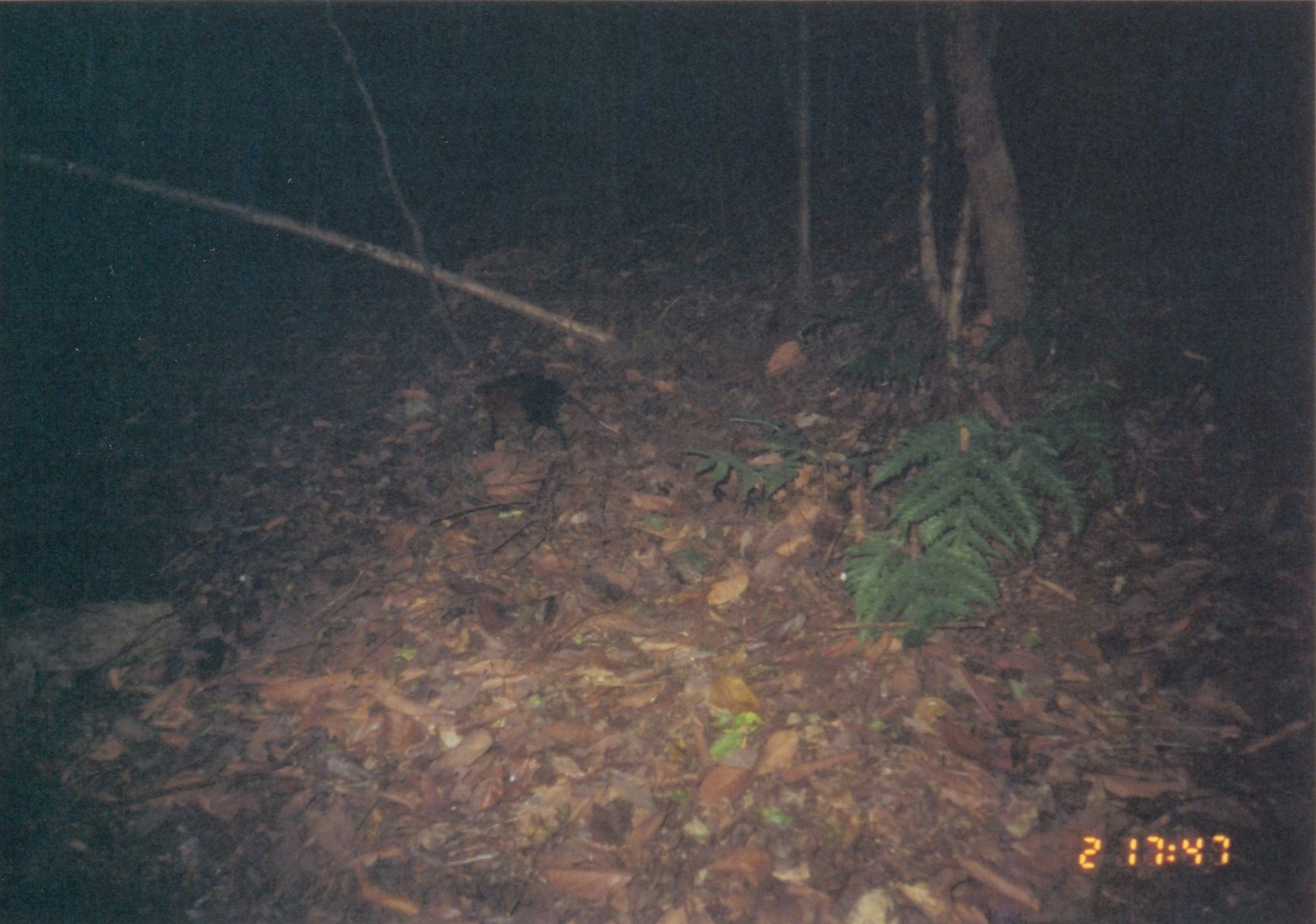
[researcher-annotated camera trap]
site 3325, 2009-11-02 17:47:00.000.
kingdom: Animalia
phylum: Chordata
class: Mammalia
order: Macroscelidea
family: Macroscelididae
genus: Rhynchocyon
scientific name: Rhynchocyon udzungwensis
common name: grey-faced sengi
Rhynchocyon udzungwensis (grey-faced sengi), count 1.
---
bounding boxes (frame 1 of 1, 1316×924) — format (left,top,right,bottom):
rhynchocyon udzungwensis: (465,371,615,454)